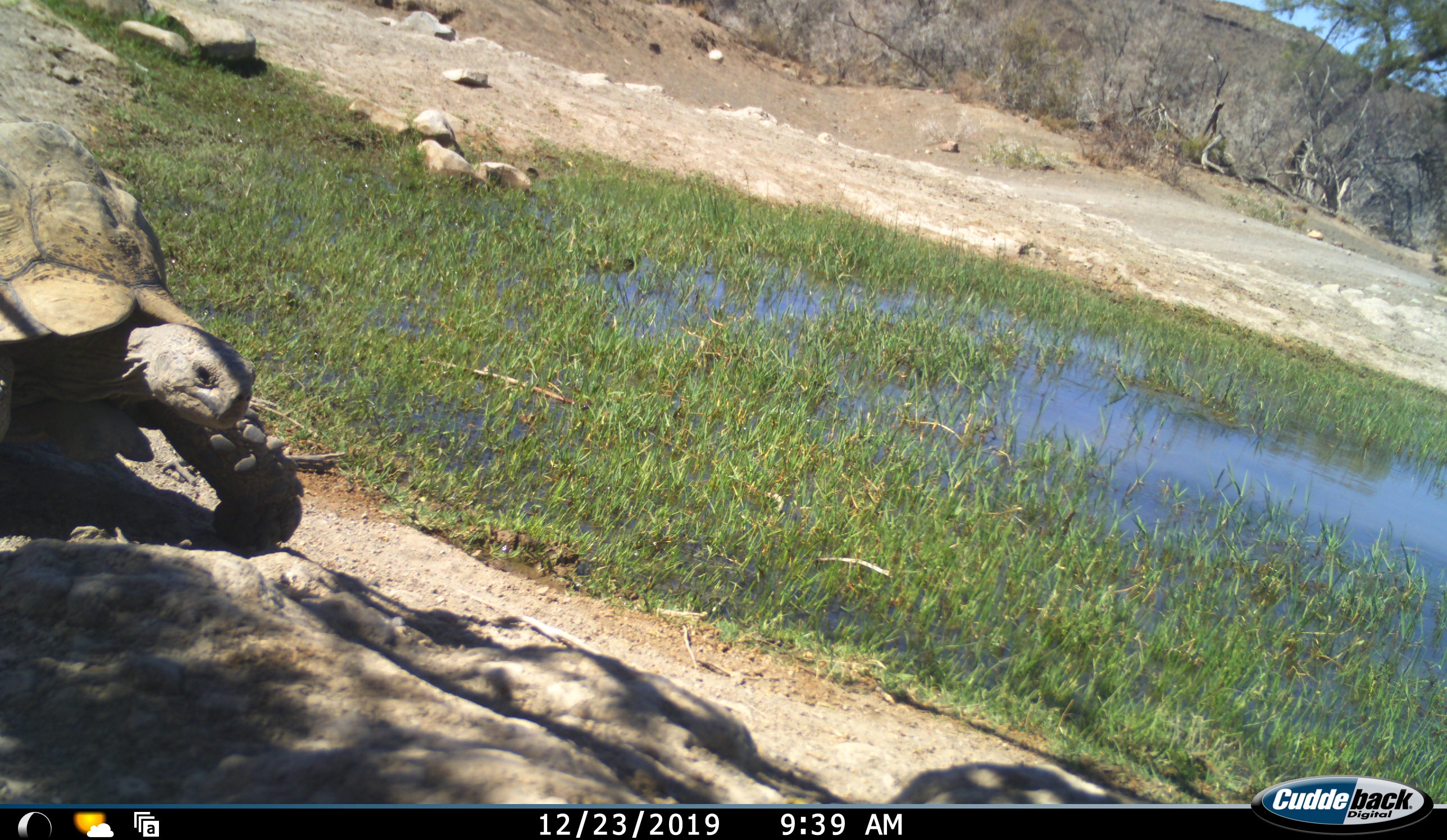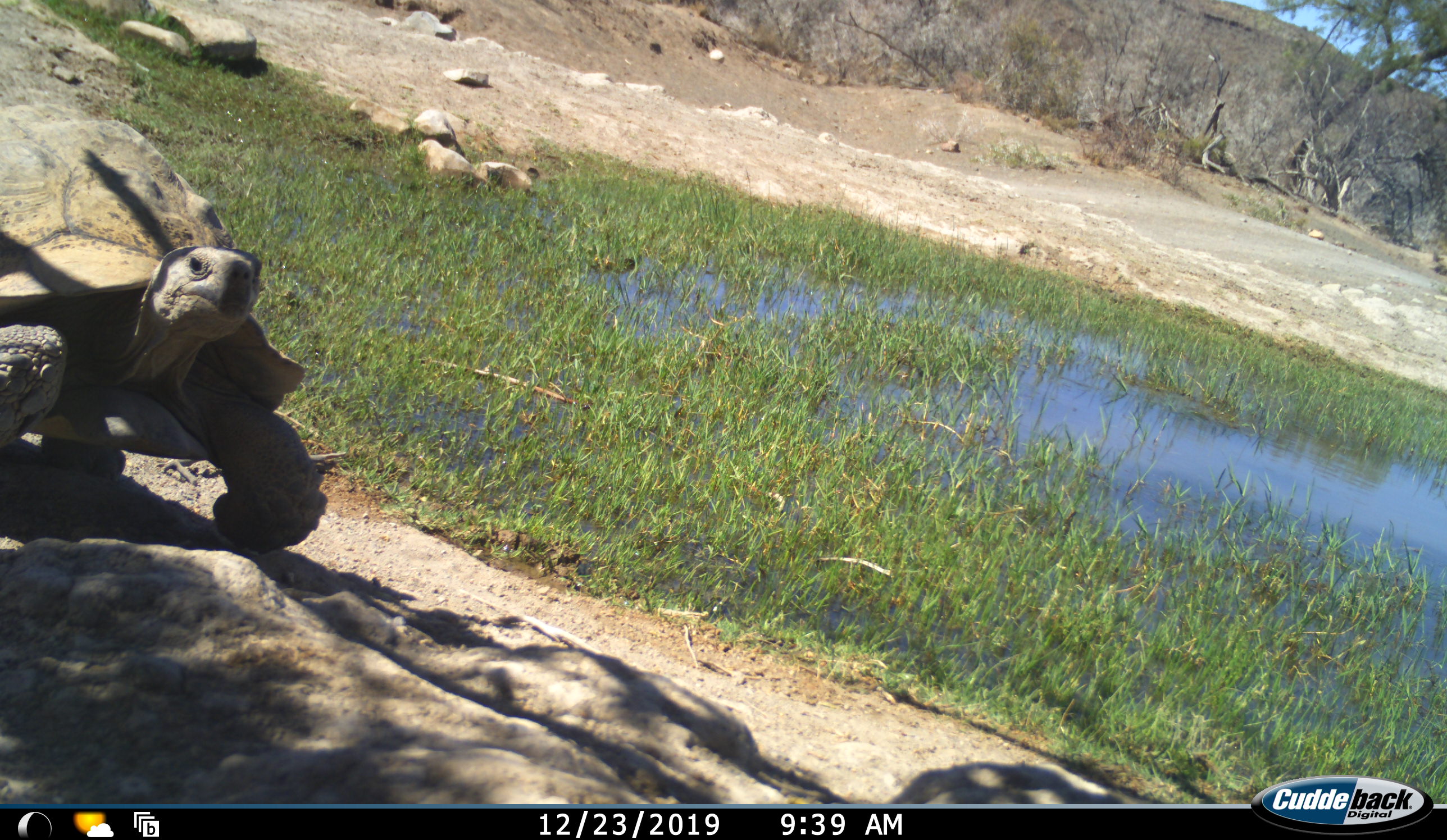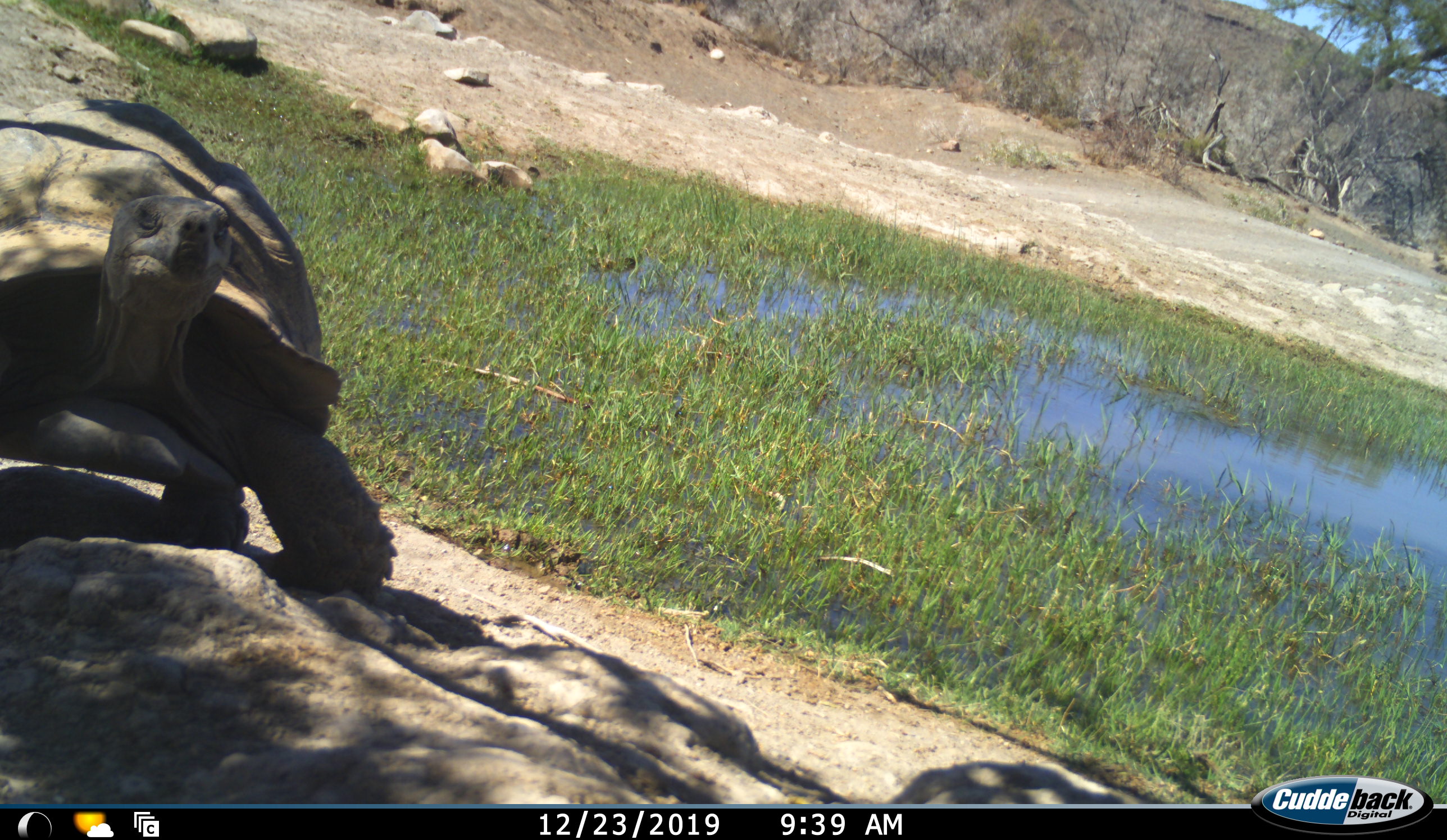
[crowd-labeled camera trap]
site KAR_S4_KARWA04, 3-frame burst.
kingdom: Animalia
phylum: Chordata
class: Reptilia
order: Testudines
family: Testudinidae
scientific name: Testudinidae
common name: tortoise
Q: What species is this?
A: Tortoise (Testudinidae).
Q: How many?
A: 1.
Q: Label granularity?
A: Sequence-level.